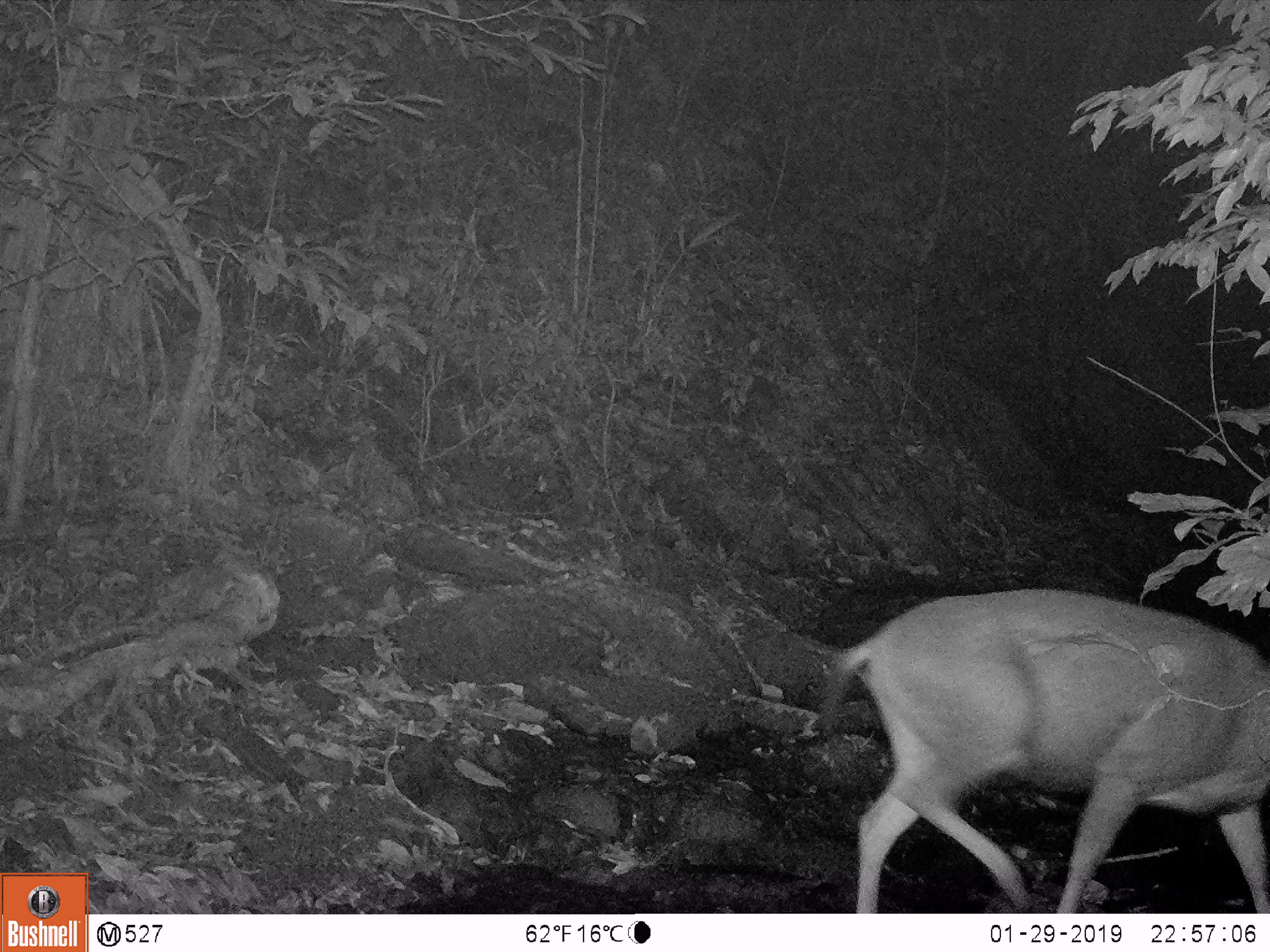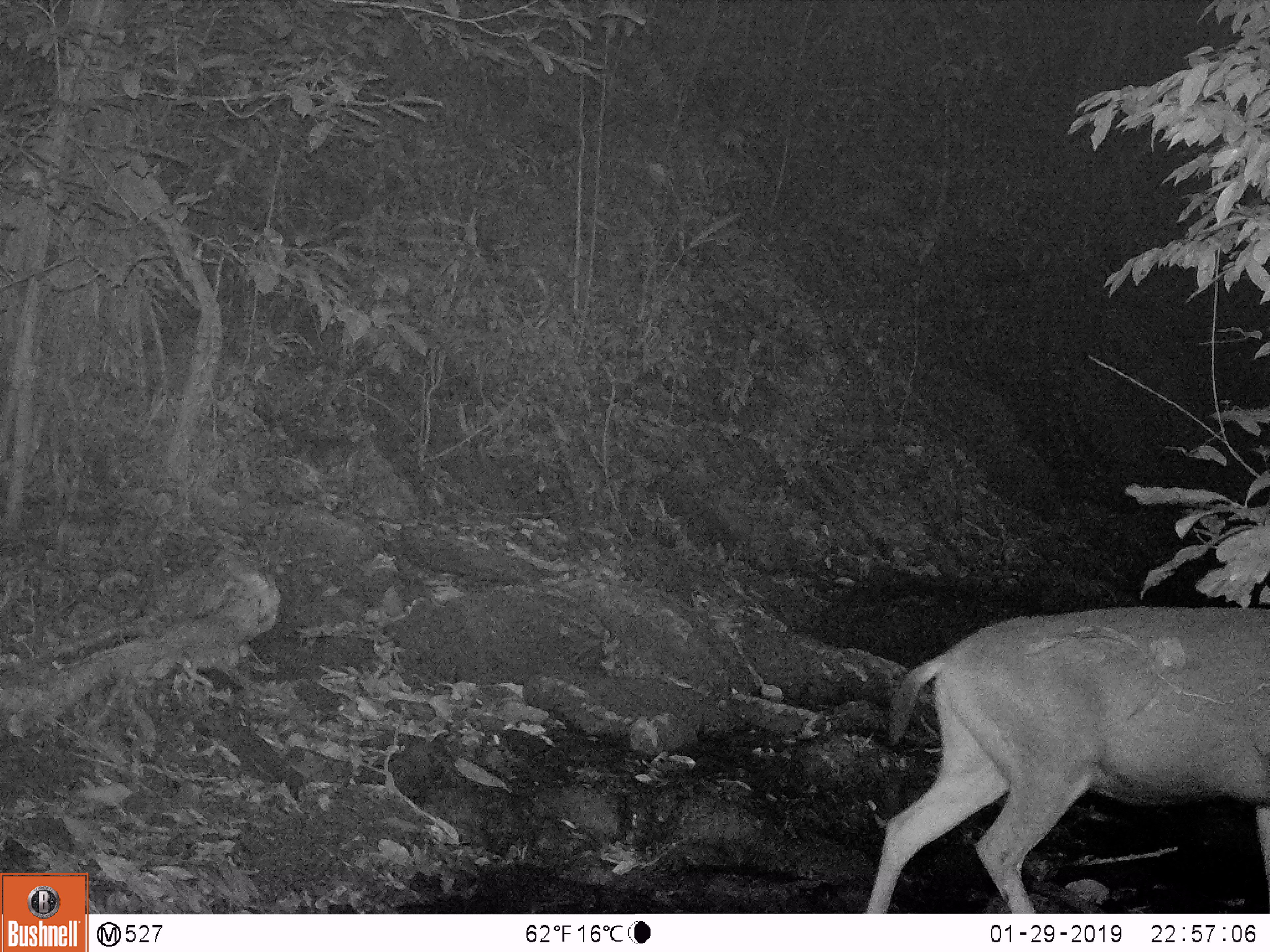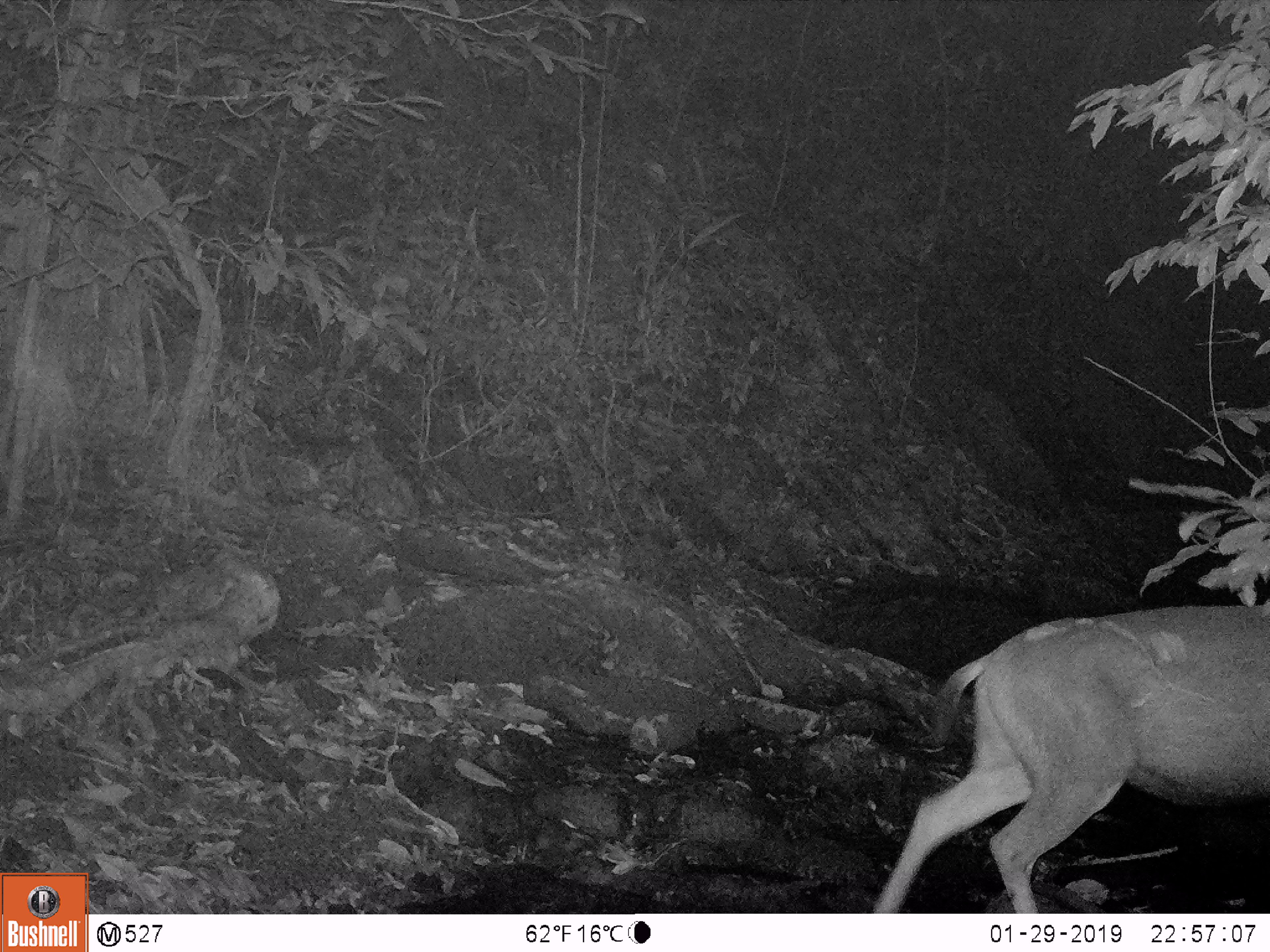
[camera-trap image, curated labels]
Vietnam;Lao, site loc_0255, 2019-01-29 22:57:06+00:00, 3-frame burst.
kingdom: Animalia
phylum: Chordata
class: Mammalia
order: Artiodactyla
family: Cervidae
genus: Rusa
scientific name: Rusa unicolor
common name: sambar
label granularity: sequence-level